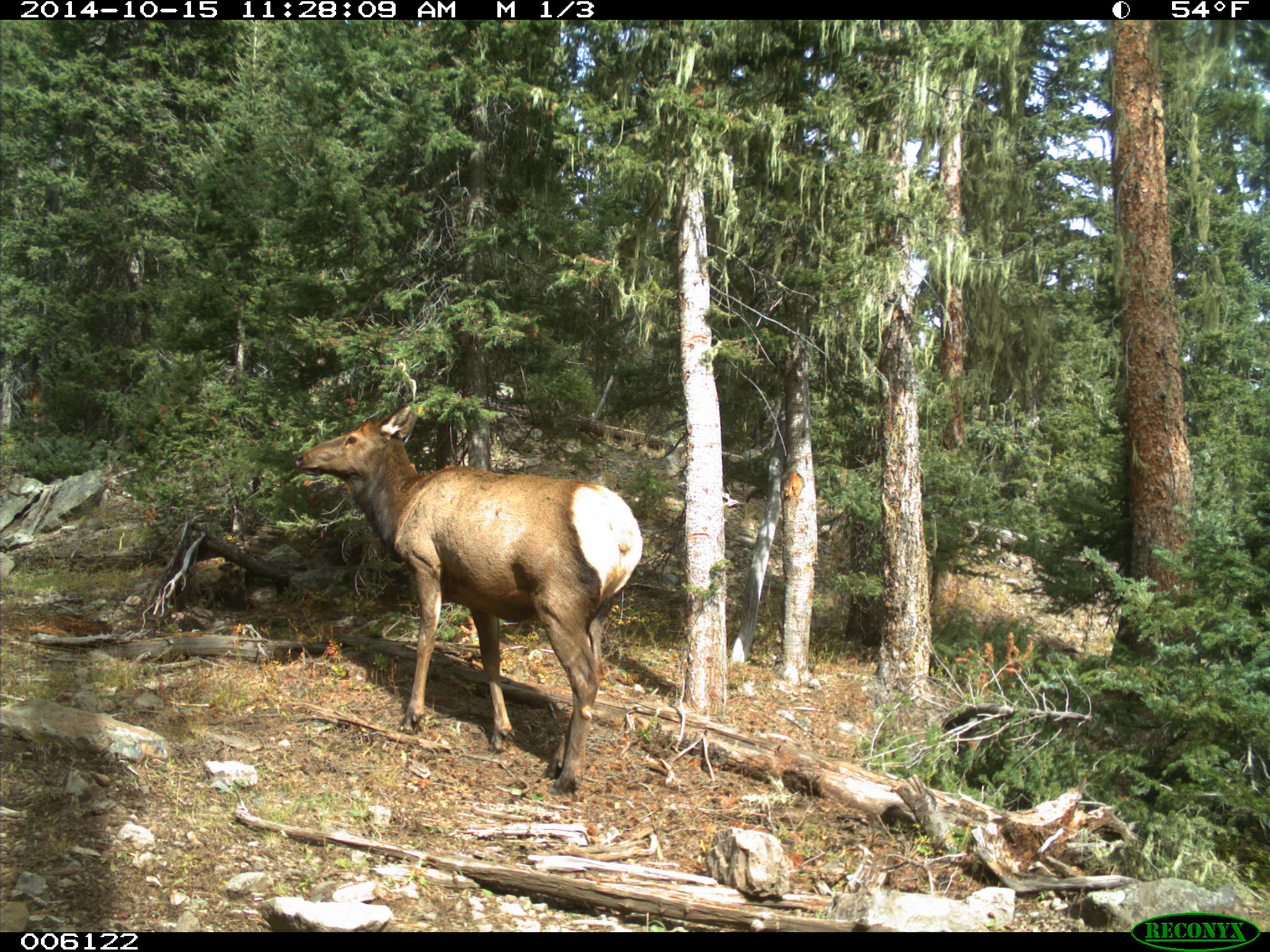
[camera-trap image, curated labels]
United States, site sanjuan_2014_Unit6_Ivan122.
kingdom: Animalia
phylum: Chordata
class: Mammalia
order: Artiodactyla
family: Cervidae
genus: Cervus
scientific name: Cervus elaphus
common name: red deer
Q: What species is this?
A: Cervus elaphus (red deer).